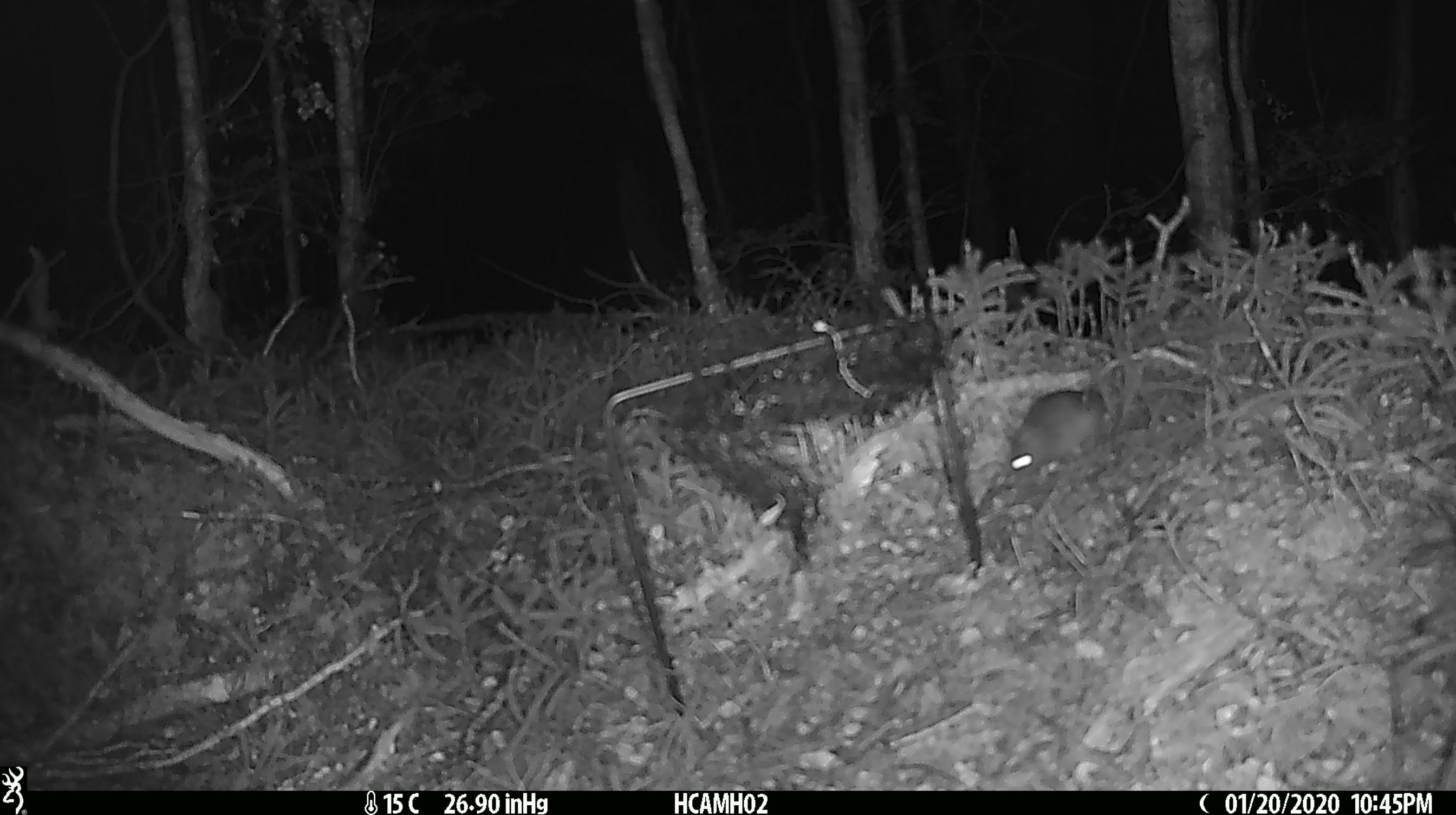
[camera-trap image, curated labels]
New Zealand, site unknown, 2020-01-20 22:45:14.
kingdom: Animalia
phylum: Chordata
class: Mammalia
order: Rodentia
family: Muridae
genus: Mus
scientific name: Mus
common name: mouse